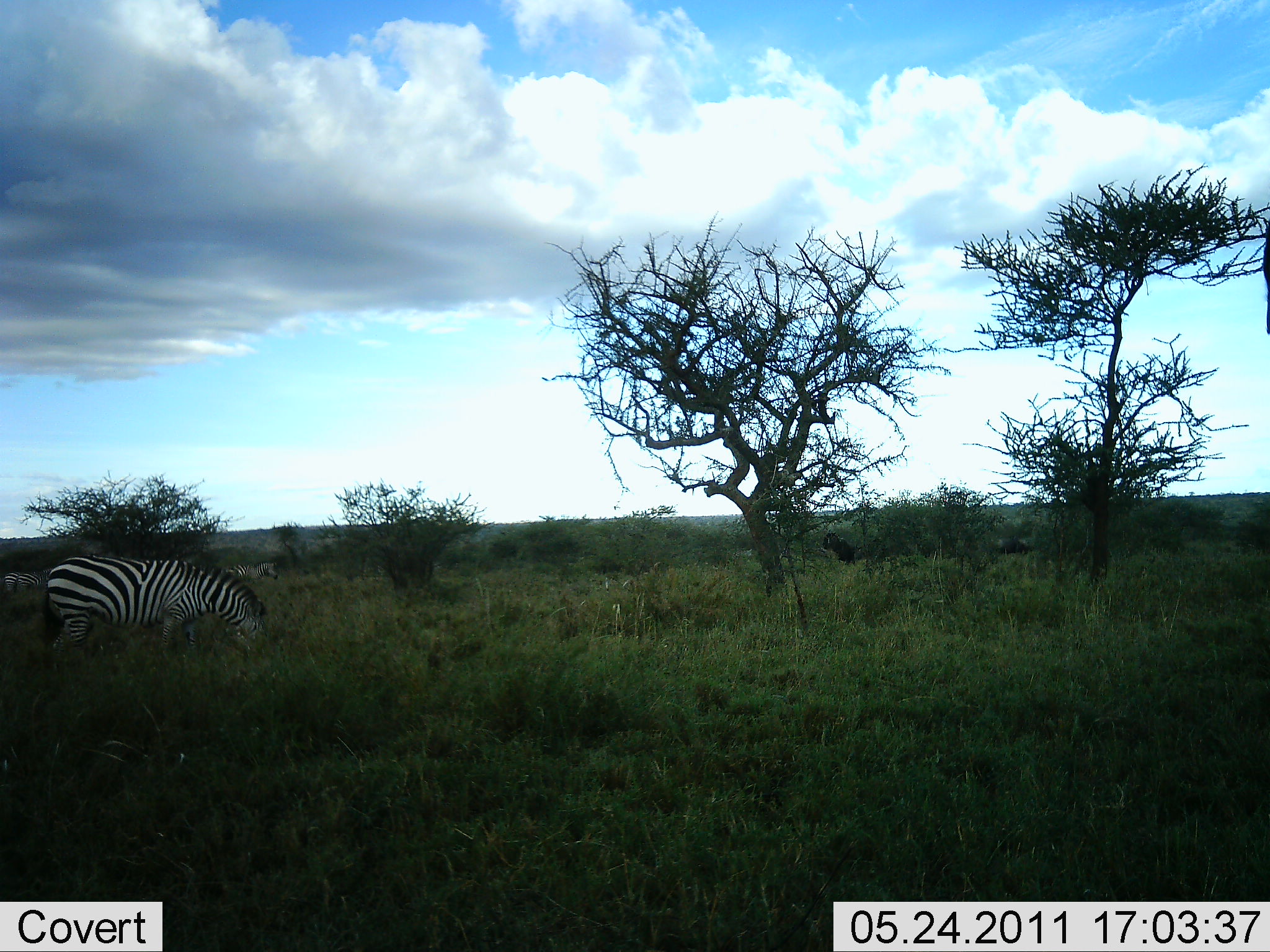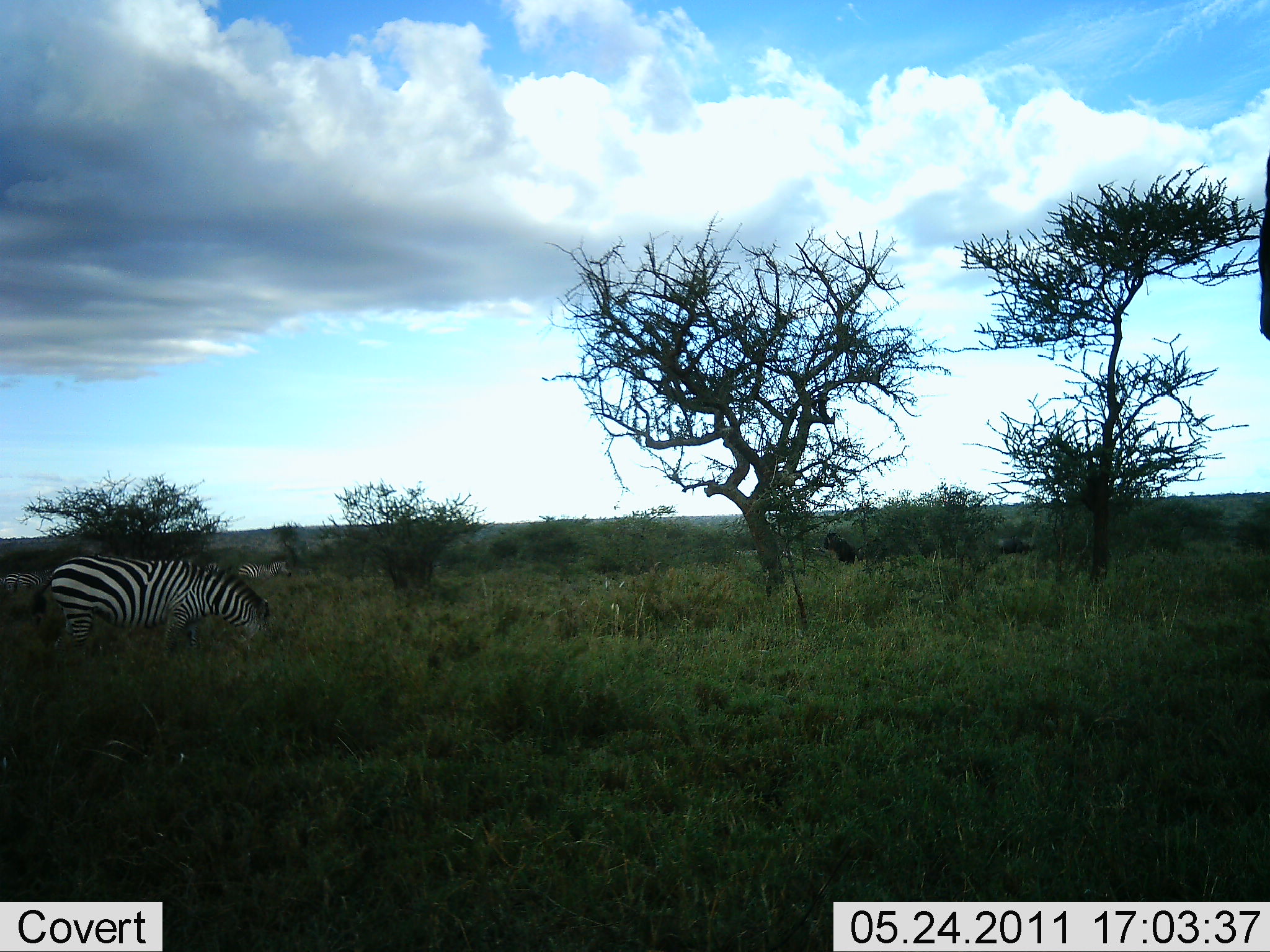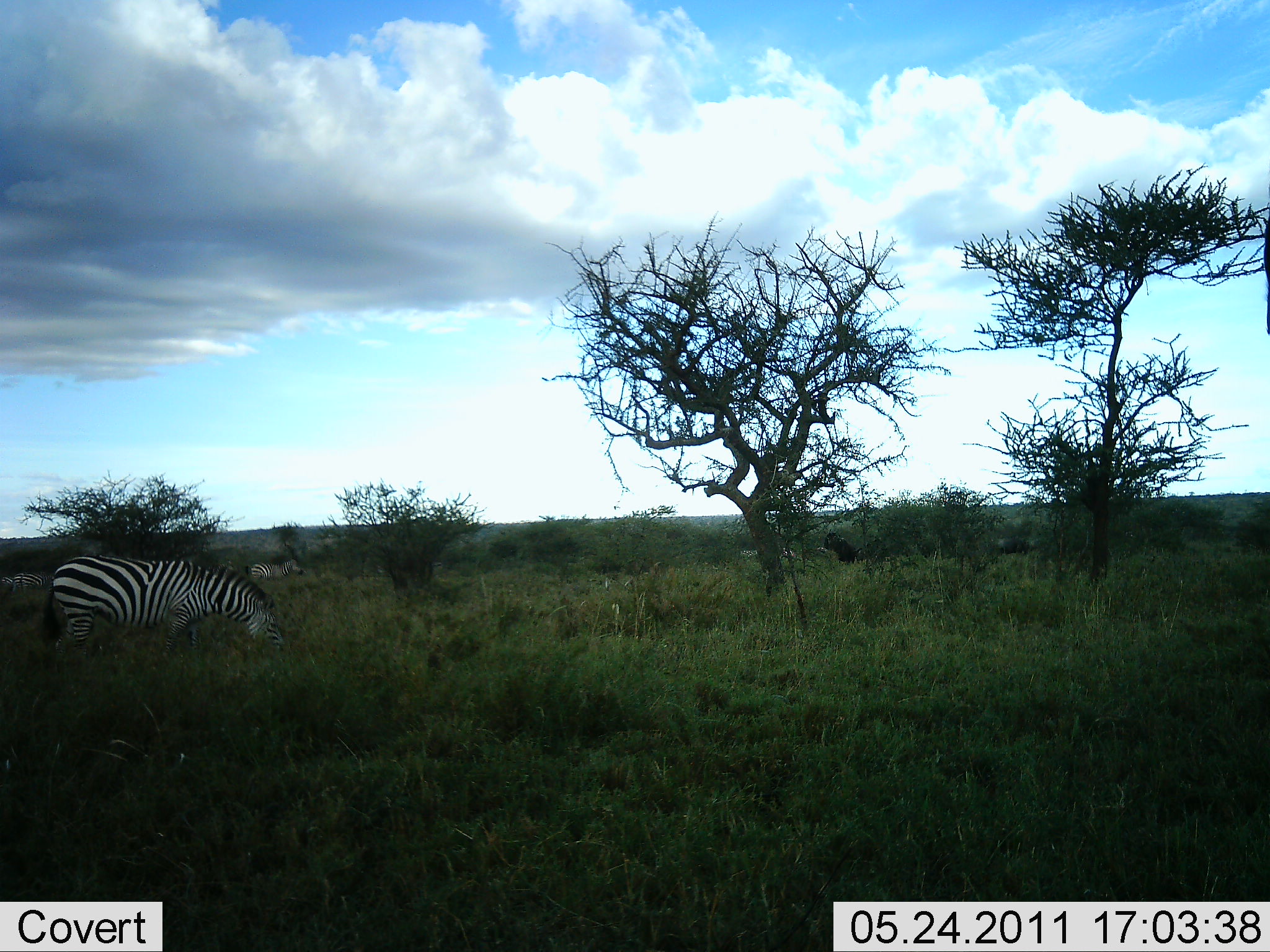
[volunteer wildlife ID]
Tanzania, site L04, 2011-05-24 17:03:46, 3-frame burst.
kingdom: Animalia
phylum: Chordata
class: Mammalia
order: Perissodactyla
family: Equidae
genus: Equus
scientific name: Equus quagga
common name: plains zebra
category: zebra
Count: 2.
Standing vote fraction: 27%.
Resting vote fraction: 0%.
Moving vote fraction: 9%.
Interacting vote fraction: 0%.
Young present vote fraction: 0%.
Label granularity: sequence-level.